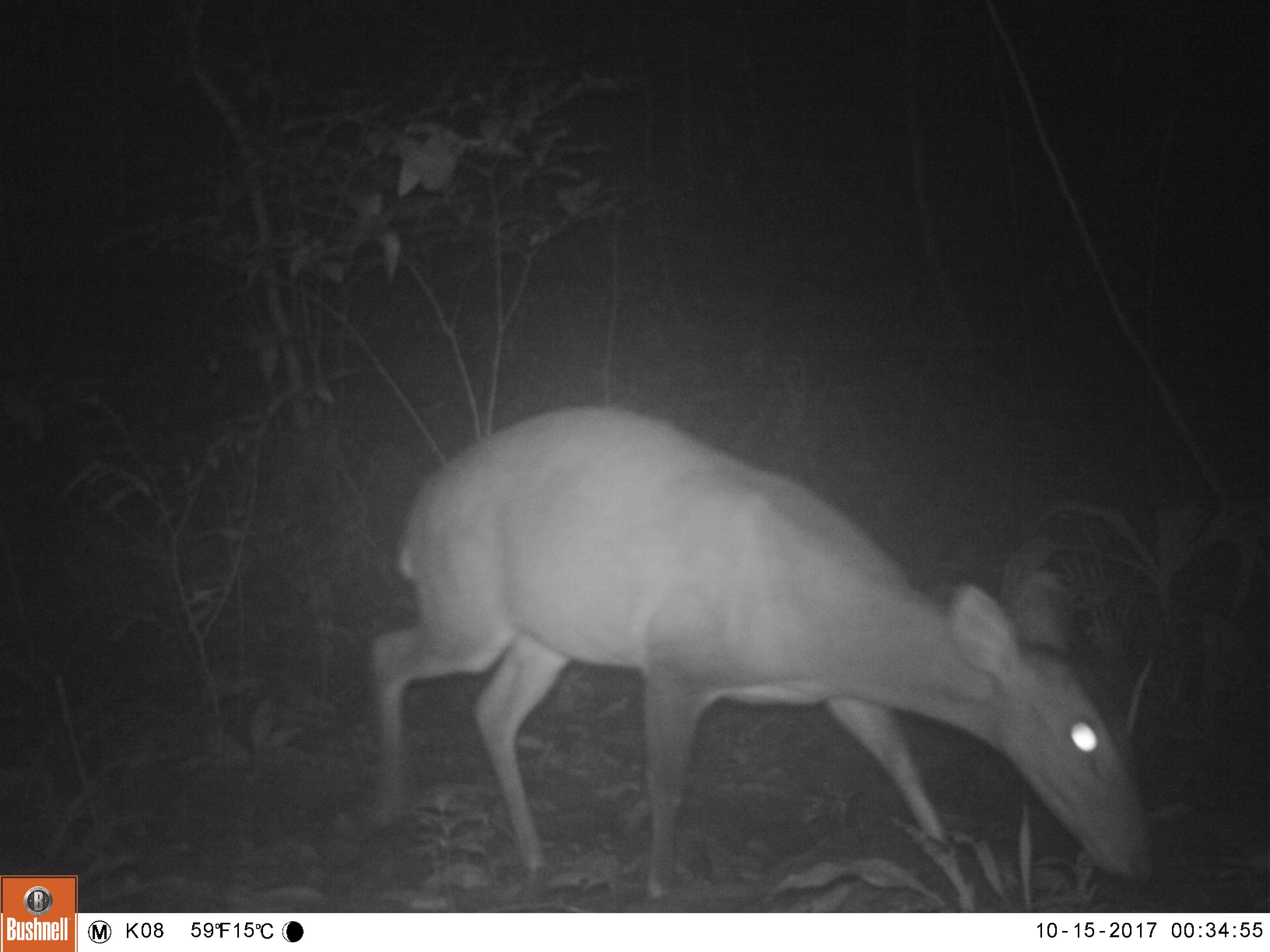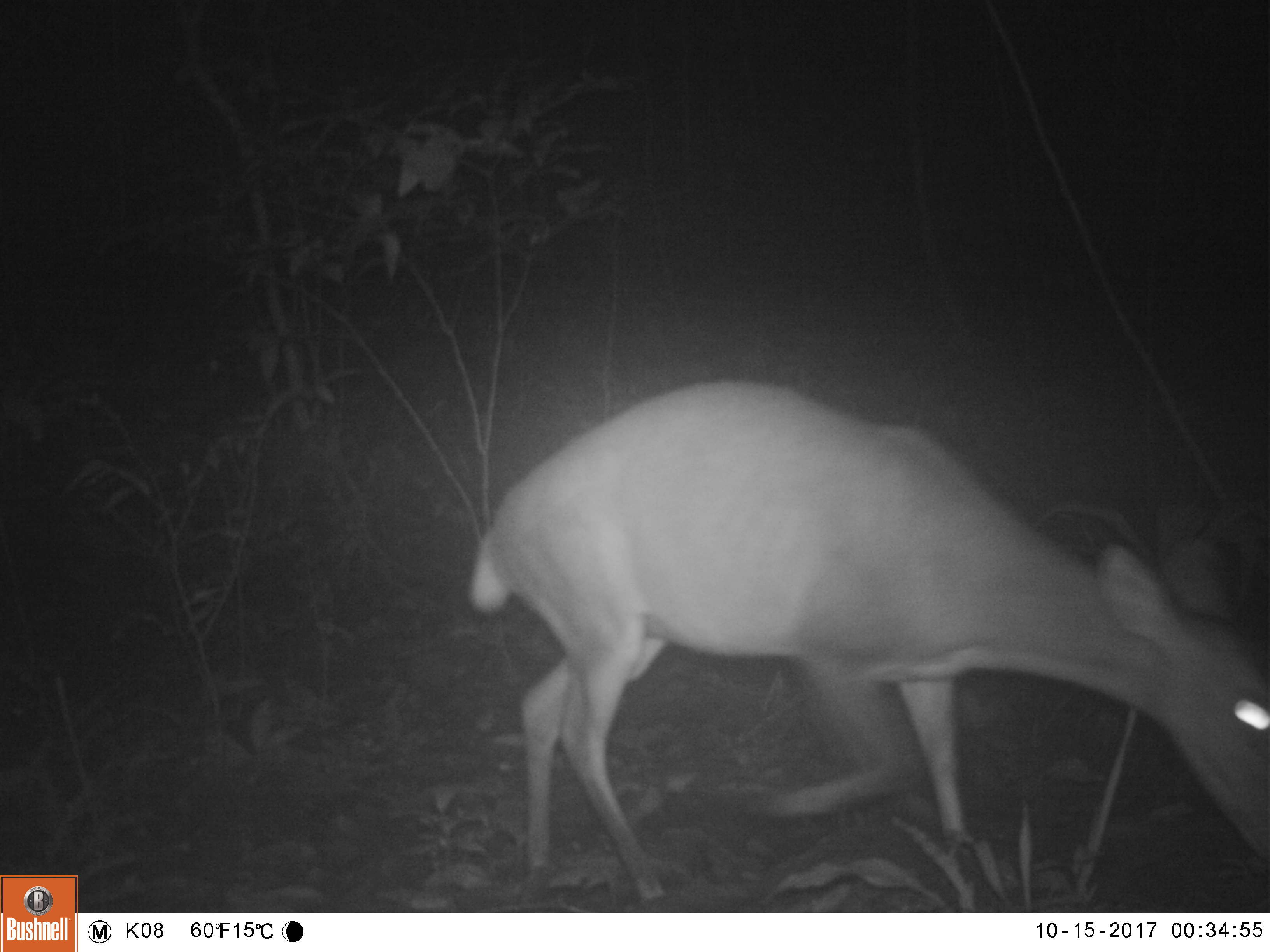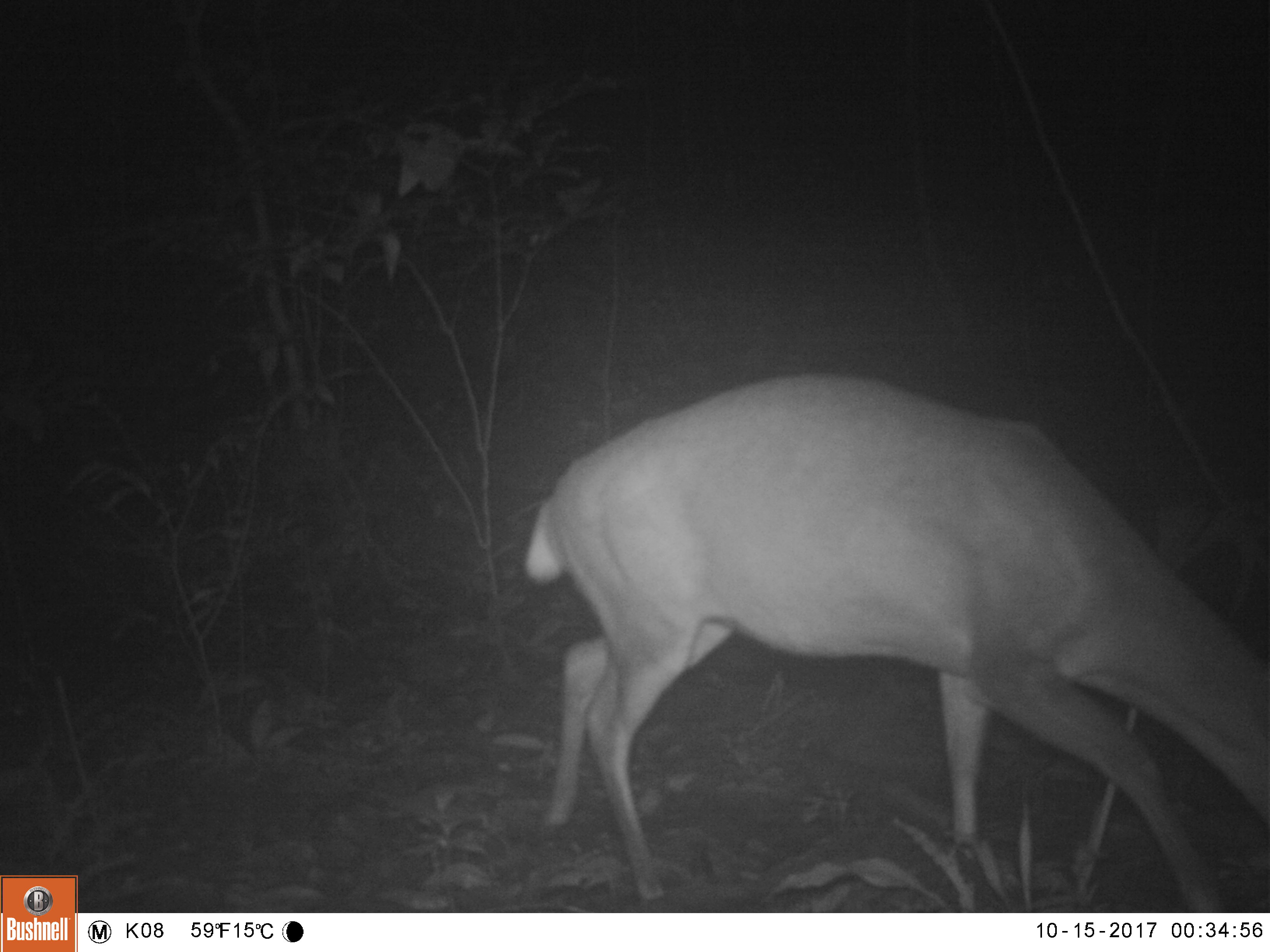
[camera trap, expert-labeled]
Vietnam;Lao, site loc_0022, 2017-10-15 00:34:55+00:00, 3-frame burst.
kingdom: Animalia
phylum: Chordata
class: Mammalia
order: Artiodactyla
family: Cervidae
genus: Muntiacus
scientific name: Muntiacus vuquangensis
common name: large-antlered muntjac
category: large antlered muntjac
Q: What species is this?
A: Large antlered muntjac (large-antlered muntjac) (Muntiacus vuquangensis).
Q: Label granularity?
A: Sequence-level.